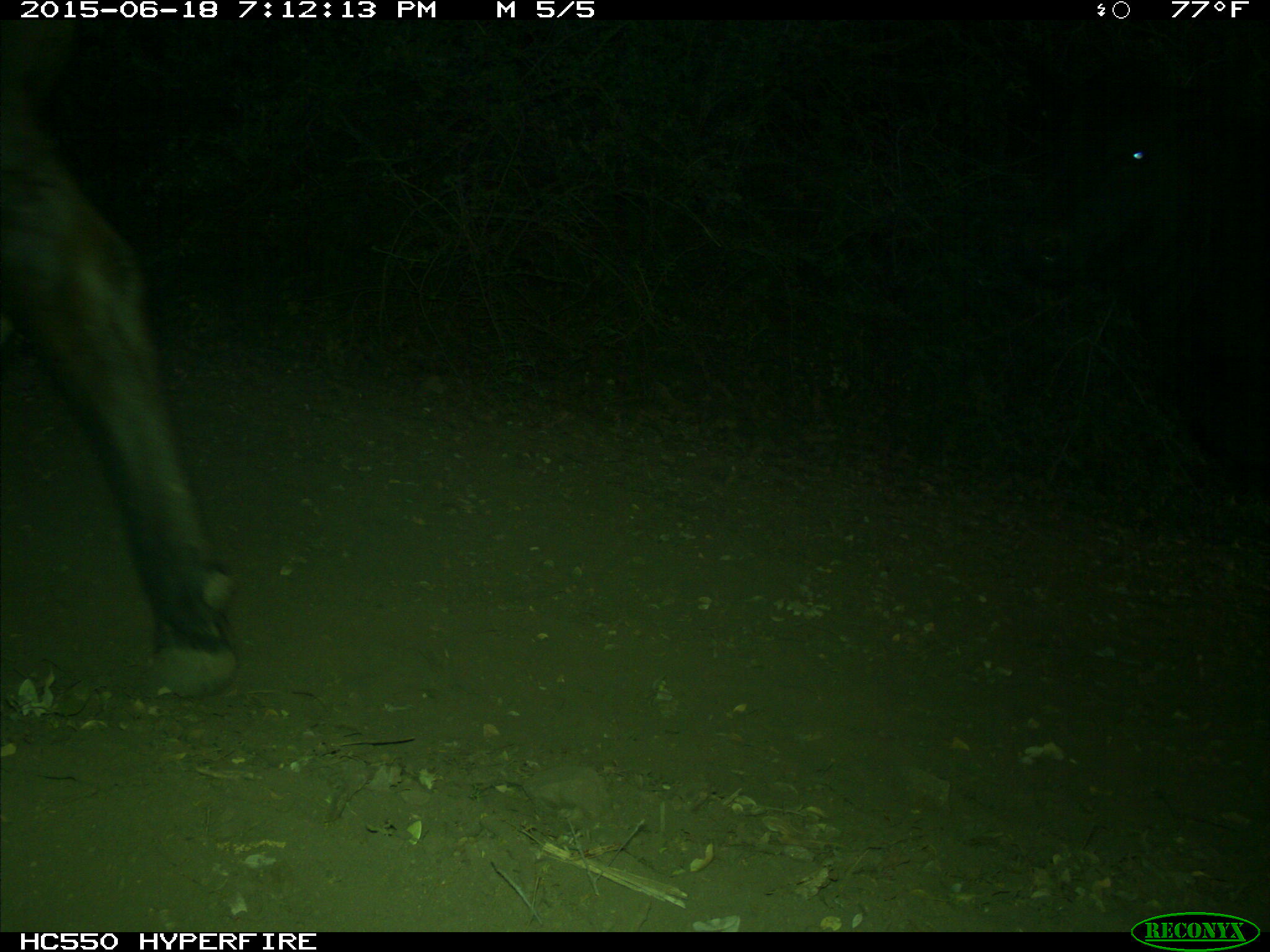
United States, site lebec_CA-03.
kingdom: Animalia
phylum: Chordata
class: Mammalia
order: Artiodactyla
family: Bovidae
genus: Bos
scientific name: Bos taurus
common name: domestic cow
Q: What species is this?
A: Bos taurus (domestic cow).